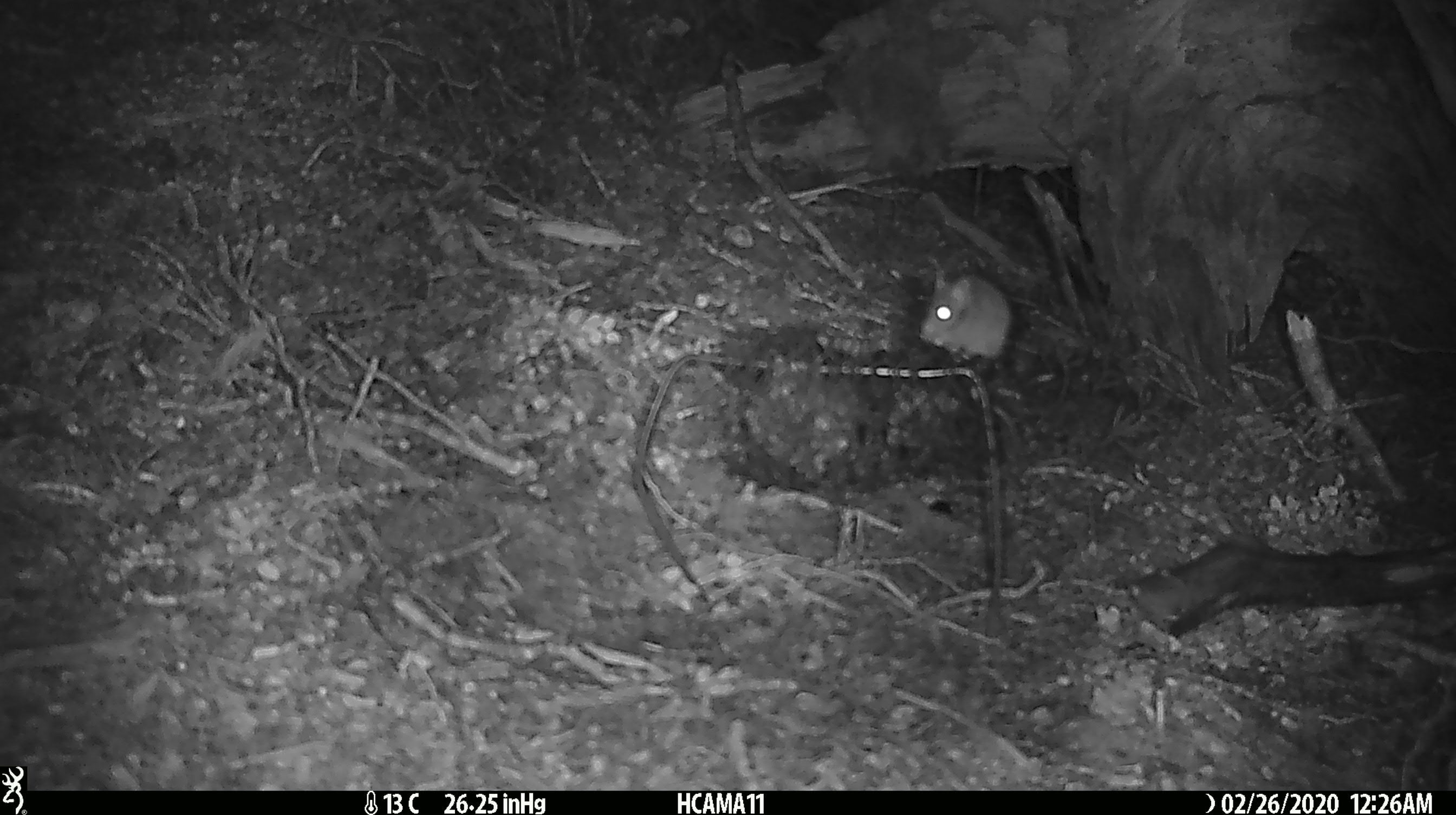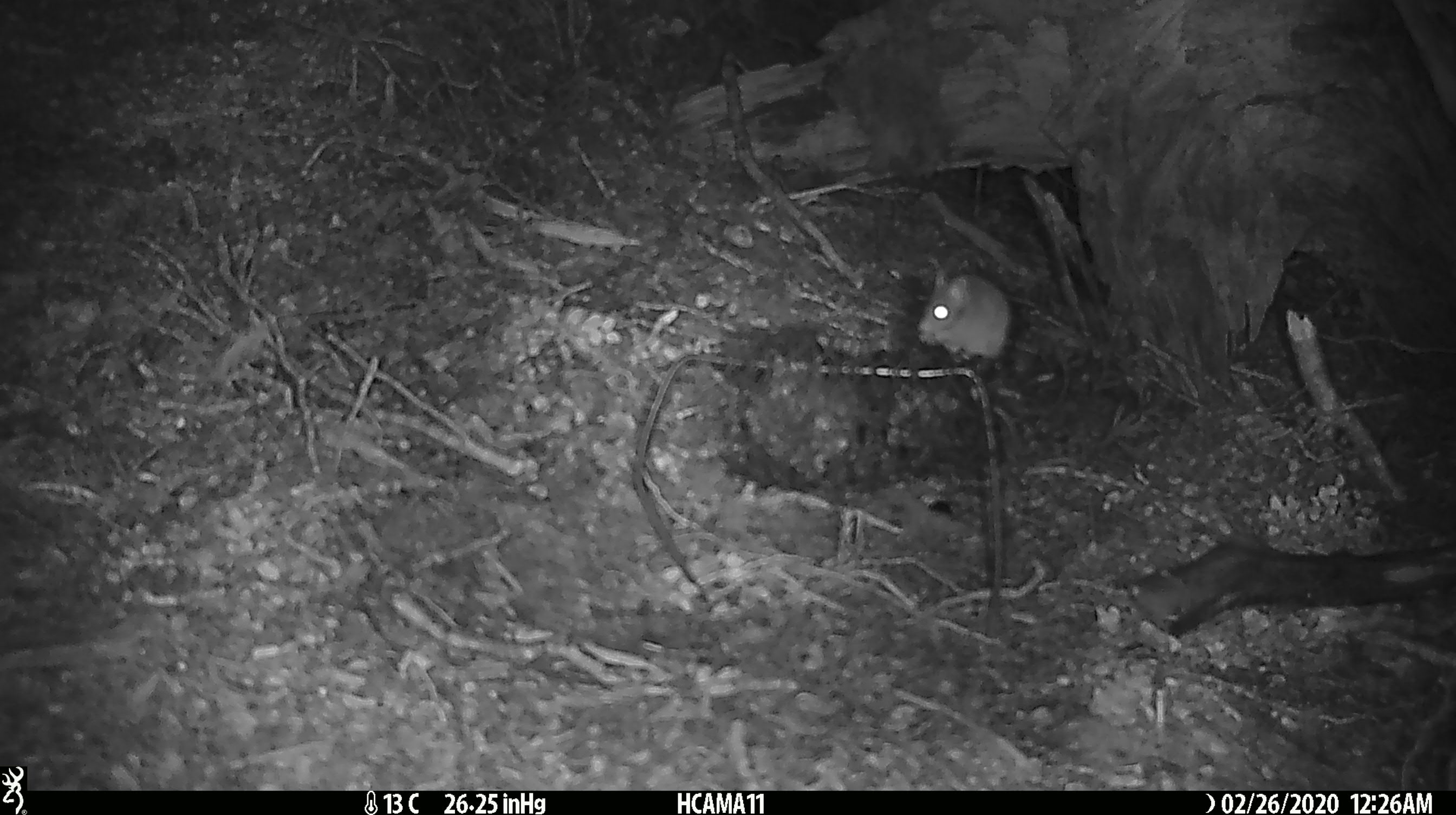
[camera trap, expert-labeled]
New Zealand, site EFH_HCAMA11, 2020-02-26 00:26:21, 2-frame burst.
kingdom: Animalia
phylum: Chordata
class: Mammalia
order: Rodentia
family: Muridae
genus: Mus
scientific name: Mus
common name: mouse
Mouse (Mus).